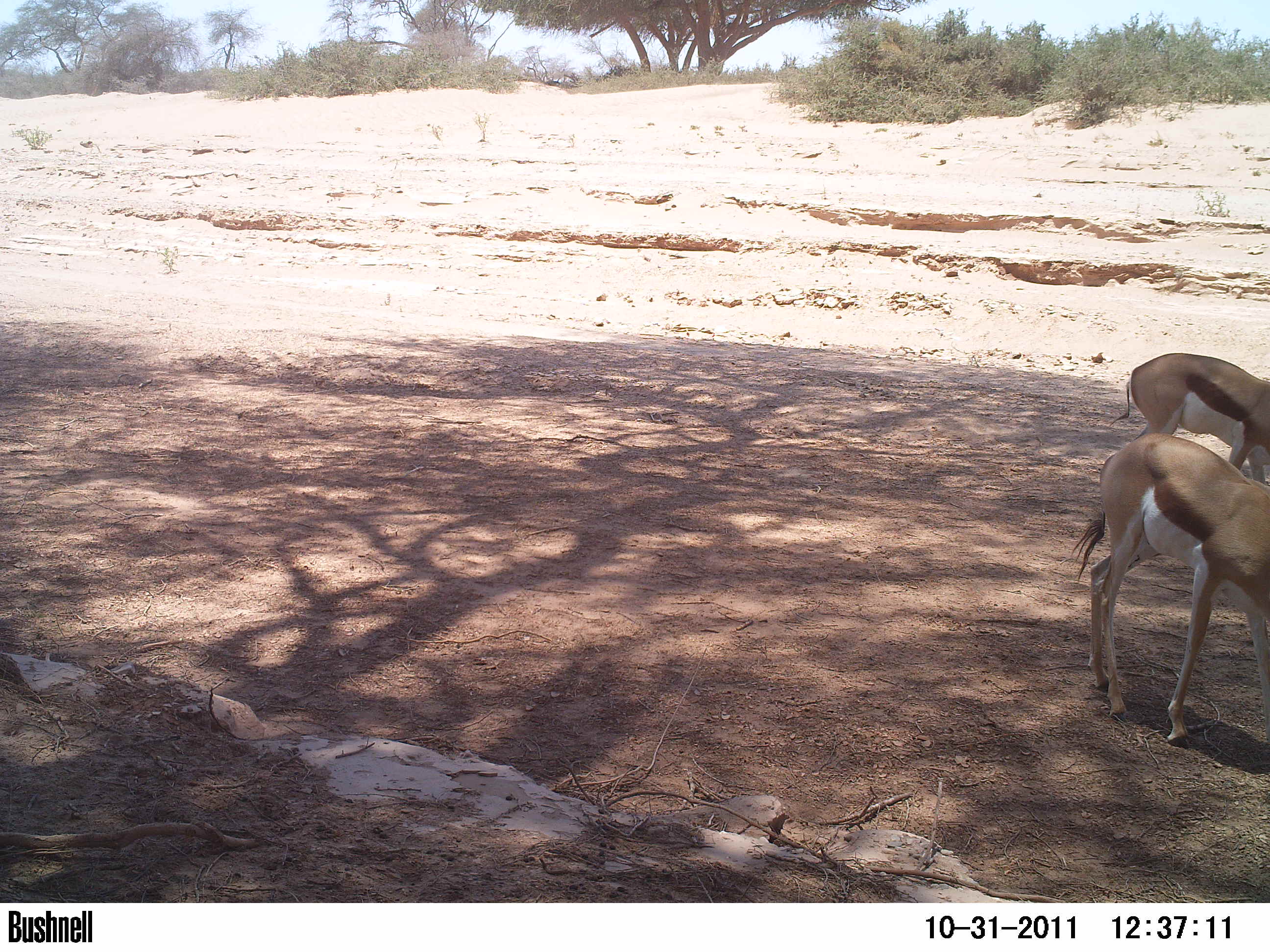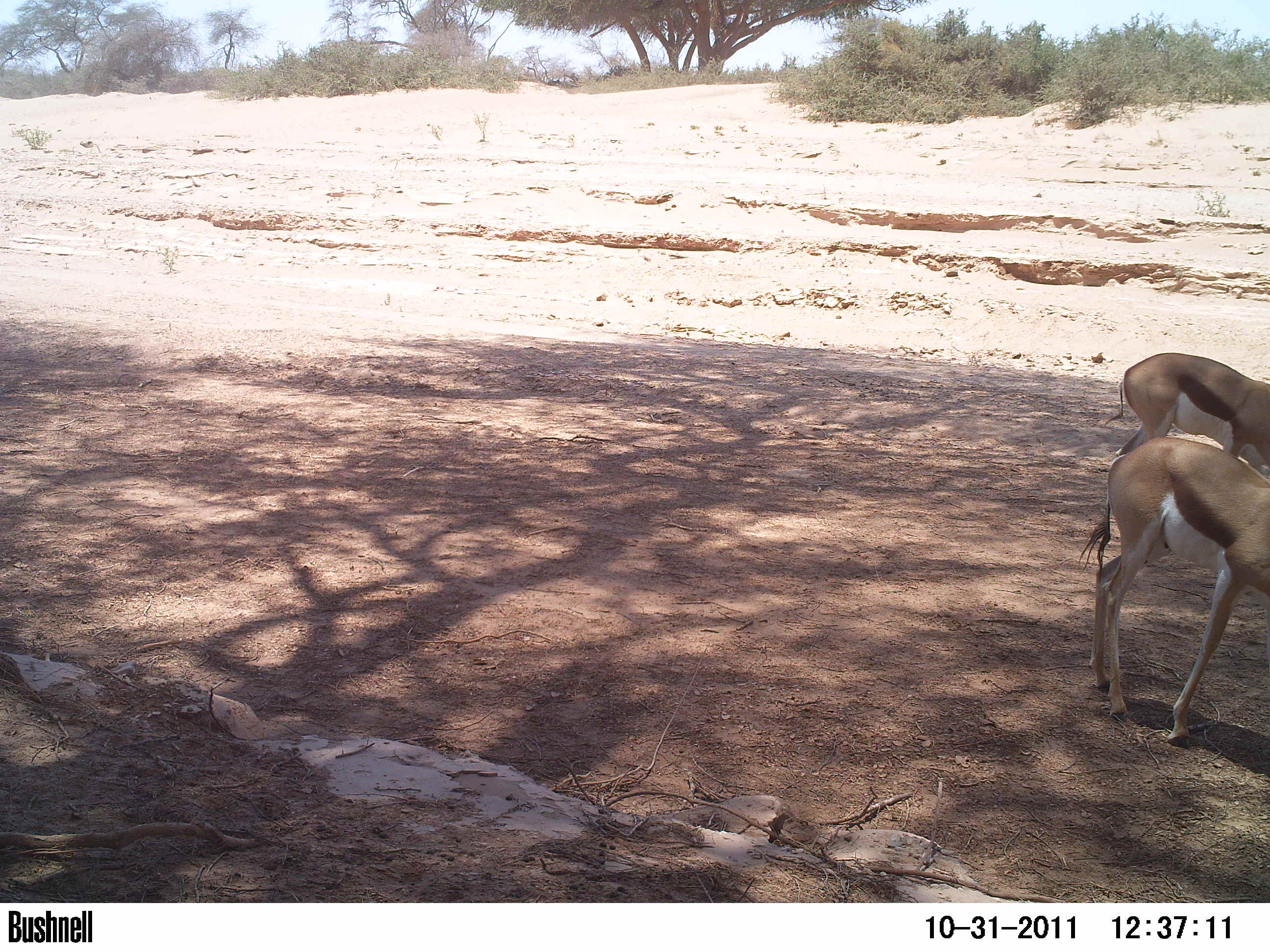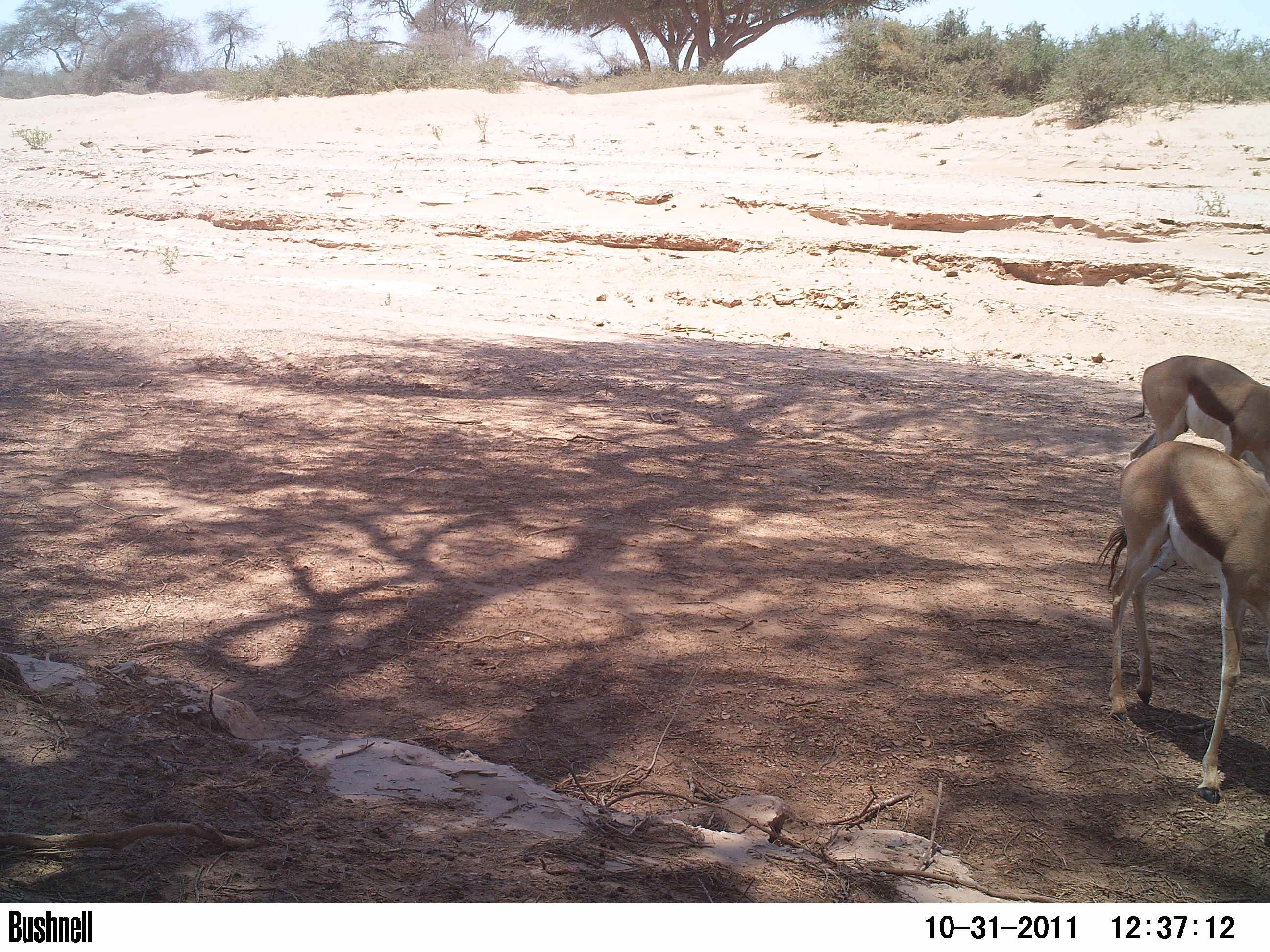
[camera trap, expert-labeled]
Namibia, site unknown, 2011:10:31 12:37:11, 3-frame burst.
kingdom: Animalia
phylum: Chordata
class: Mammalia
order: Artiodactyla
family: Bovidae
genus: Antidorcas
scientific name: Antidorcas marsupialis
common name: springbok